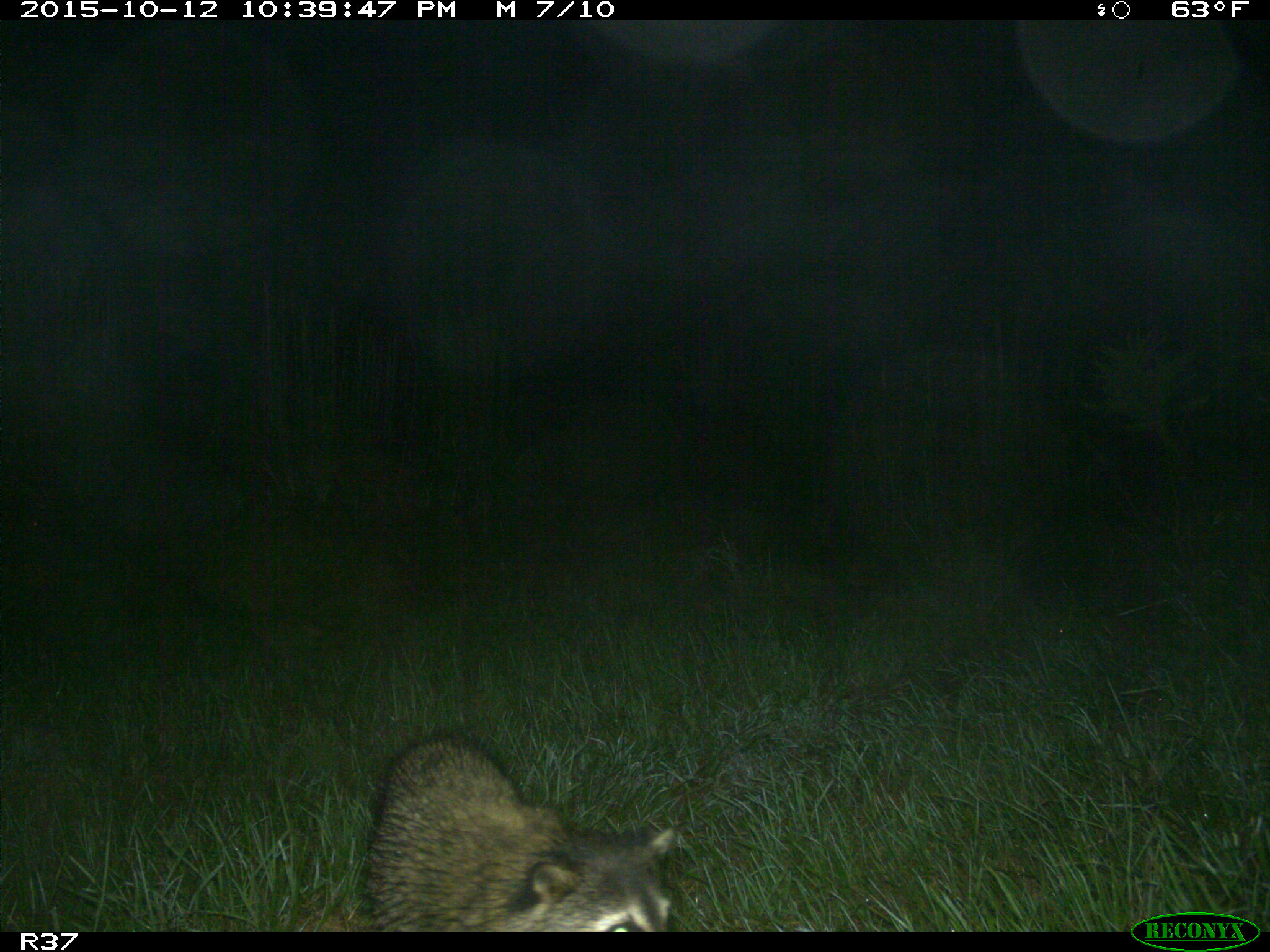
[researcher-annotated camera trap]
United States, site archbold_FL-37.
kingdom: Animalia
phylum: Chordata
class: Mammalia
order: Carnivora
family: Procyonidae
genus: Procyon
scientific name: Procyon lotor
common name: common raccoon